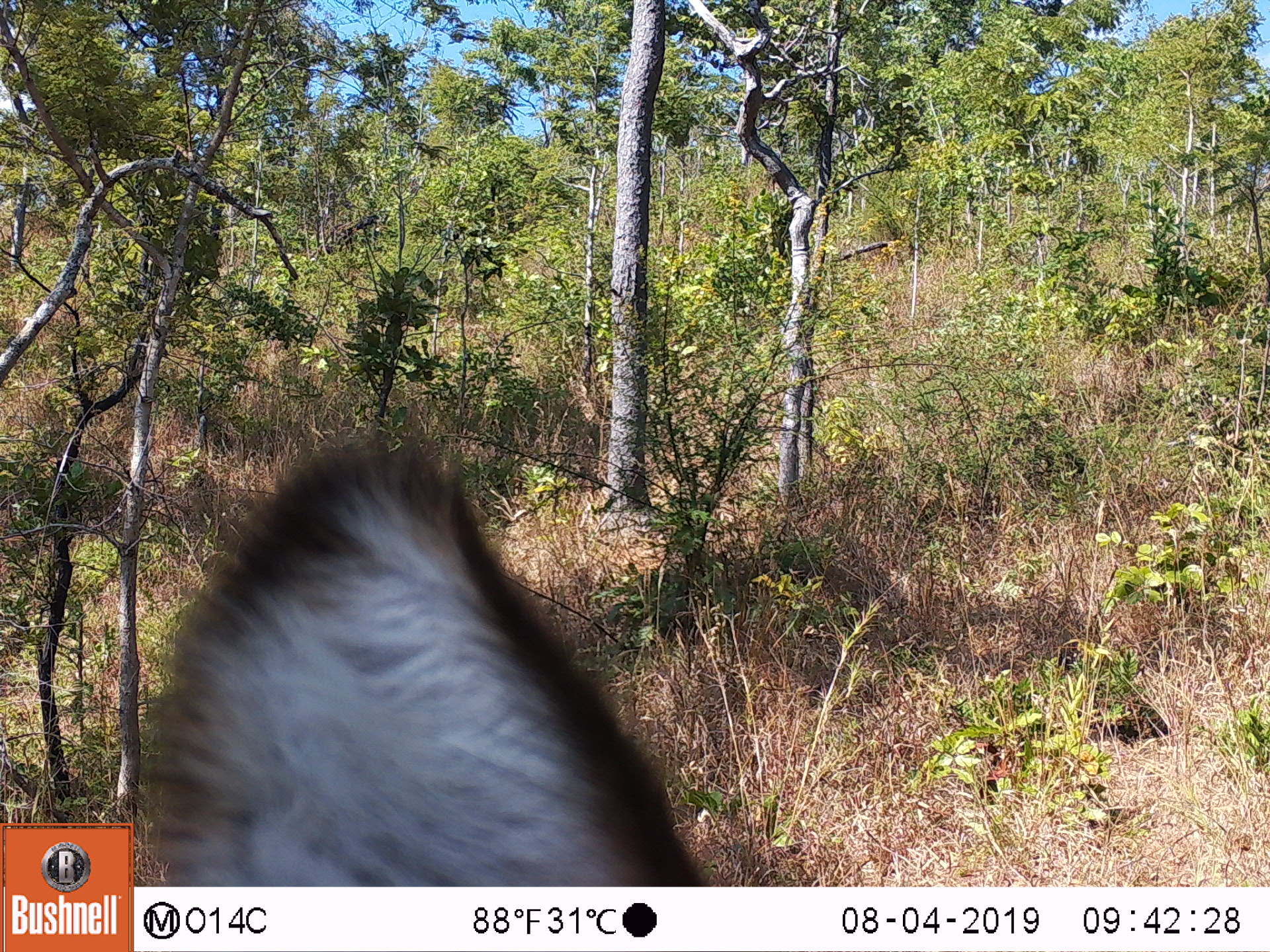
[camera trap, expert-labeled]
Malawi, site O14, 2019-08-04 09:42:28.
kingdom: Animalia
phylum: Chordata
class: Mammalia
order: Artiodactyla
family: Bovidae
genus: Kobus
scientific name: Kobus ellipsiprymnus ellipsiprymnus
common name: common waterbuck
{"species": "common waterbuck (Kobus ellipsiprymnus ellipsiprymnus)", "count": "1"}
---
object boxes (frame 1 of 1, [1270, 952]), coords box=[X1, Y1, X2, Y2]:
common waterbuck: box=[148, 426, 685, 883]